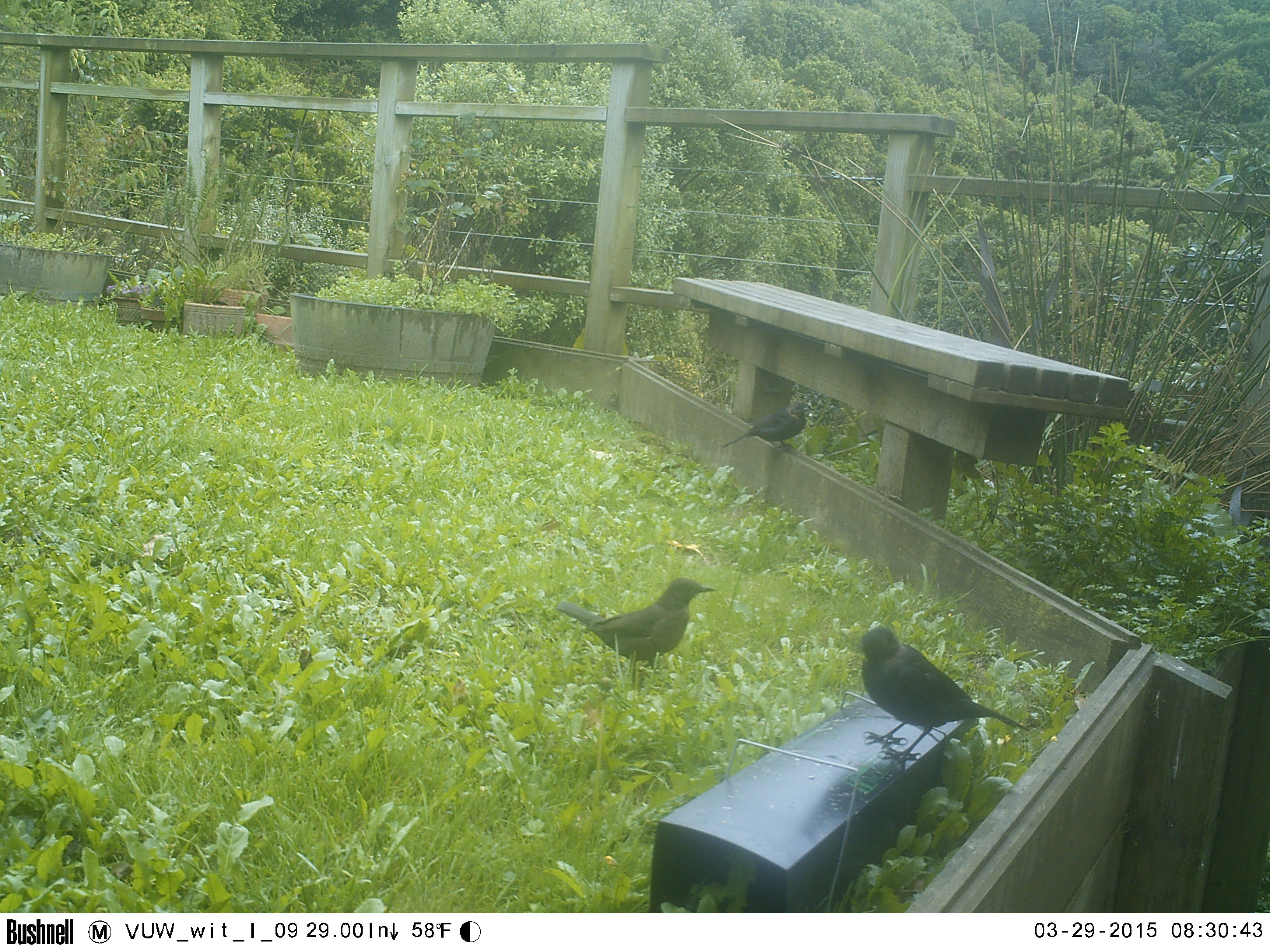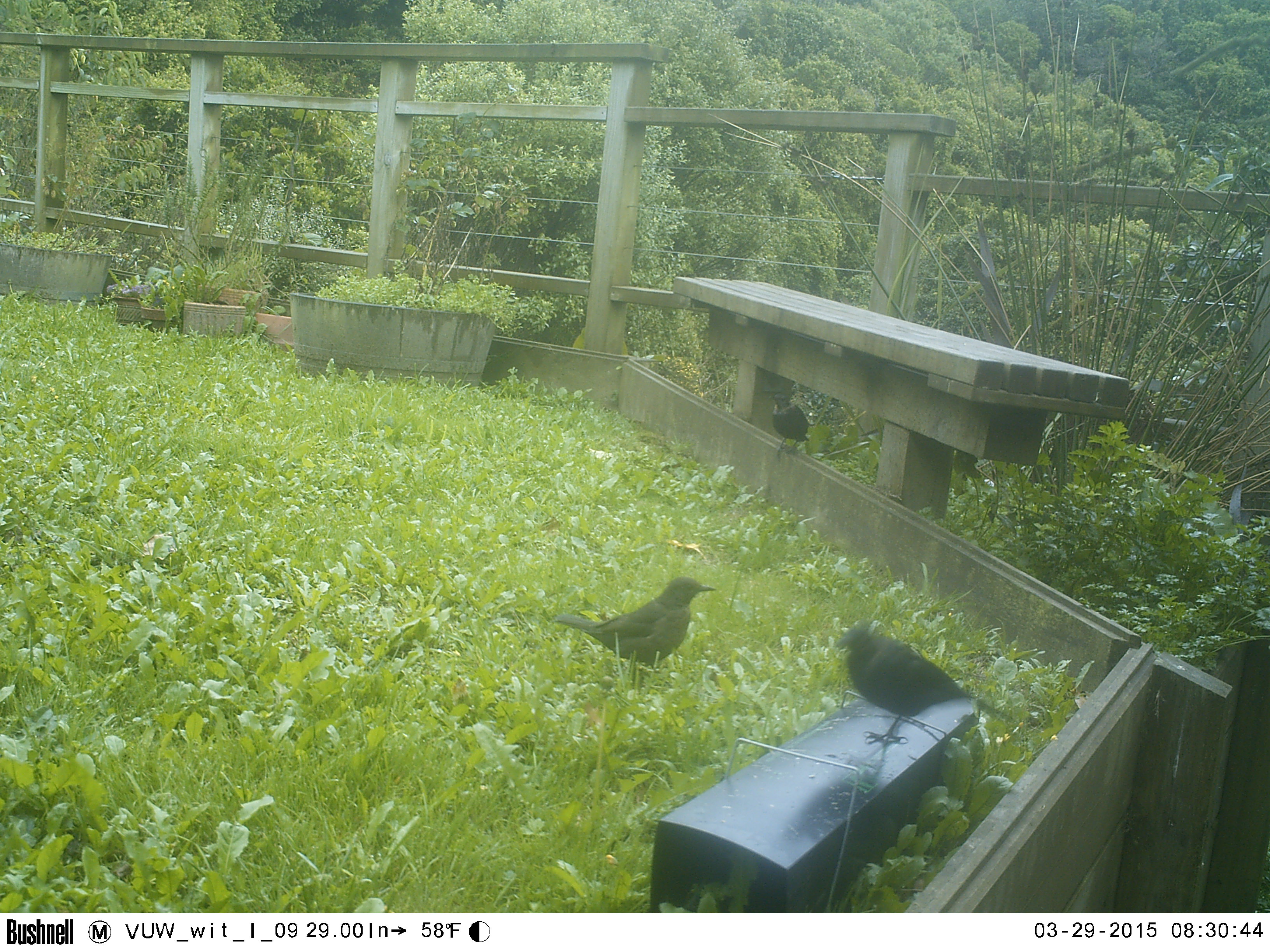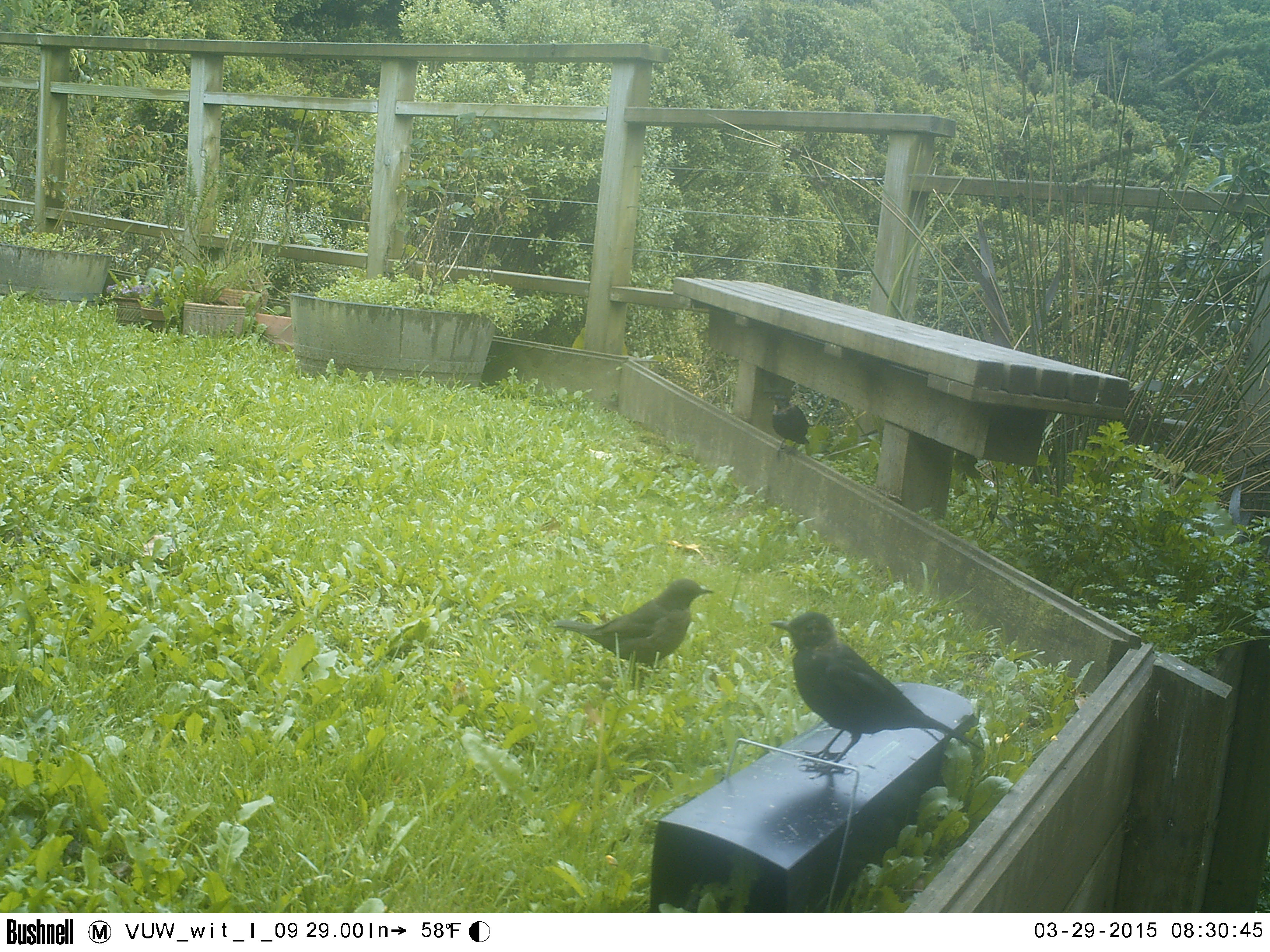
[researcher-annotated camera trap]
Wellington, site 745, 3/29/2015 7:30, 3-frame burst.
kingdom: Animalia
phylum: Chordata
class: Aves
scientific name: Aves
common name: bird